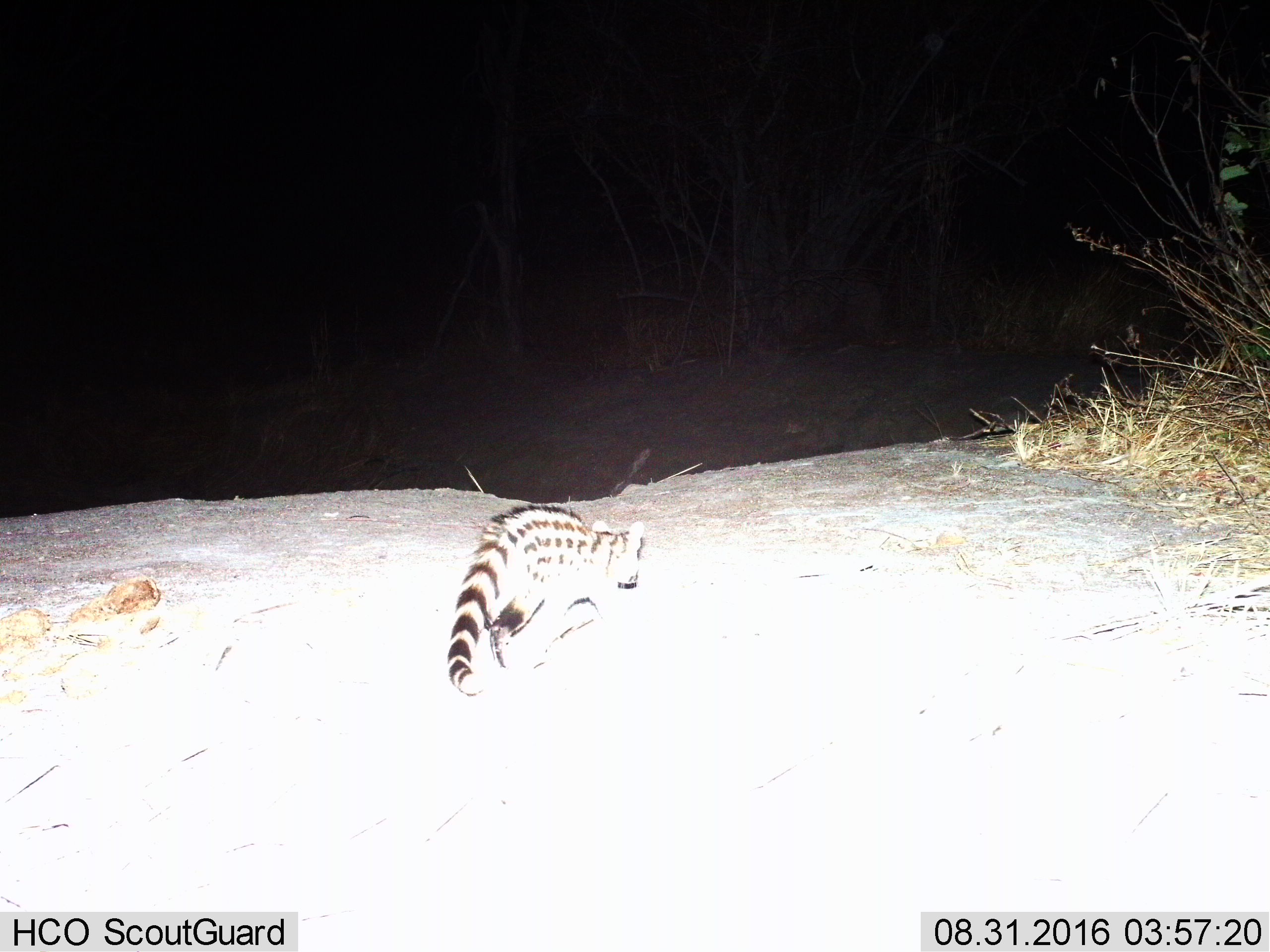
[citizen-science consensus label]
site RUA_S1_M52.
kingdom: Animalia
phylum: Chordata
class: Mammalia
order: Carnivora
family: Viverridae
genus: Genetta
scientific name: Genetta genetta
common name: small-spotted genet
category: genetcommonsmallspotted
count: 1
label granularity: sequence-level